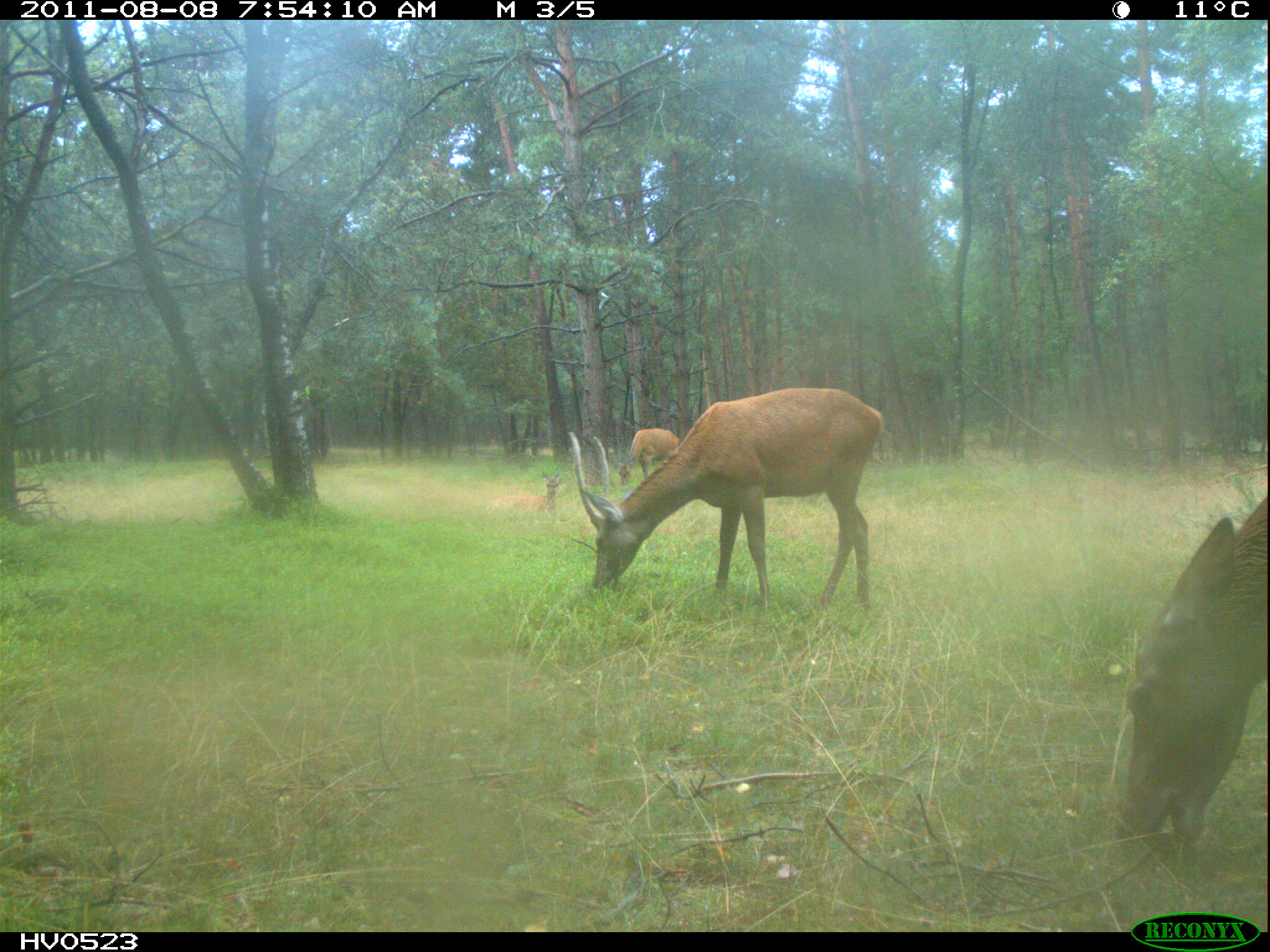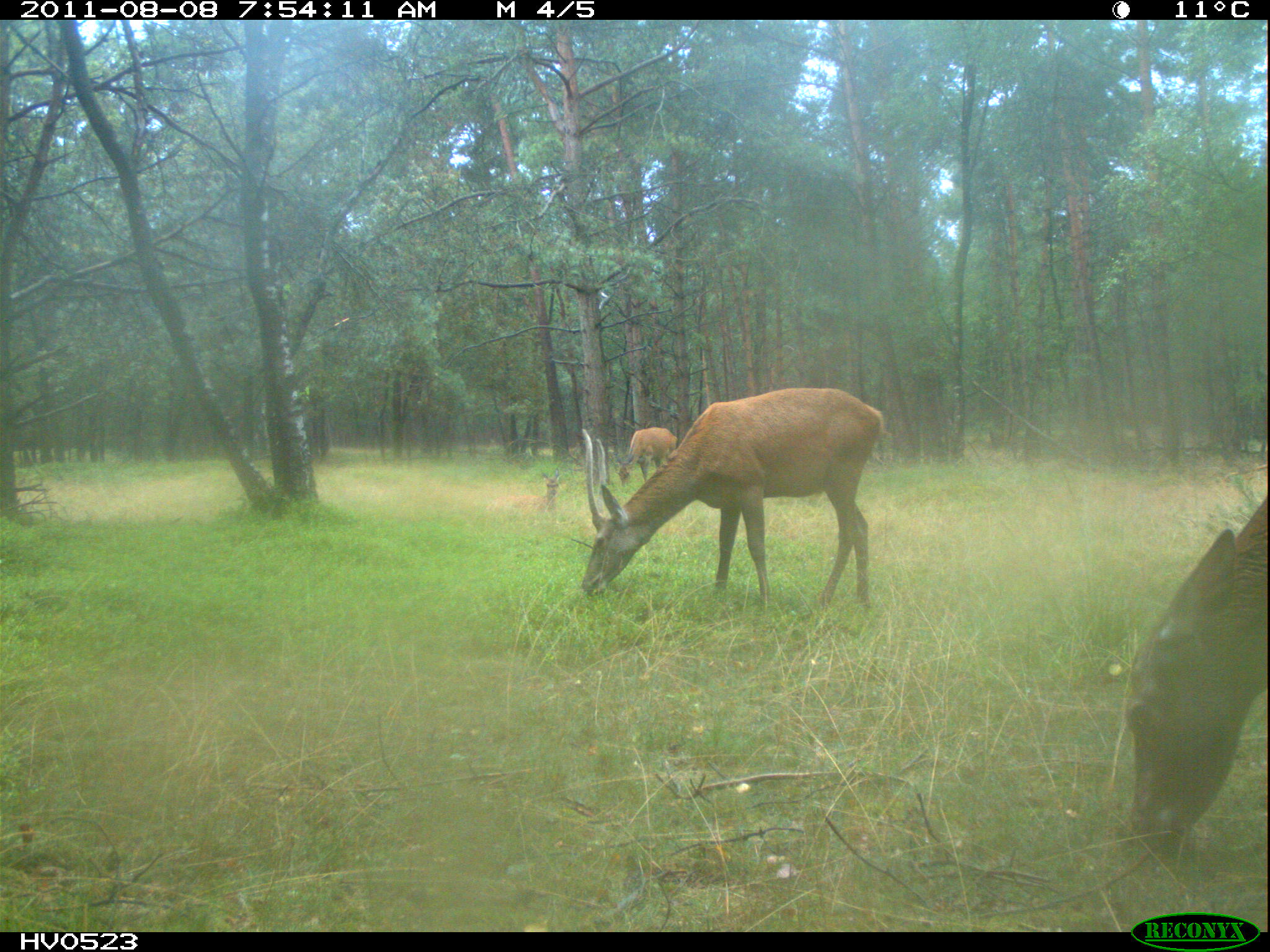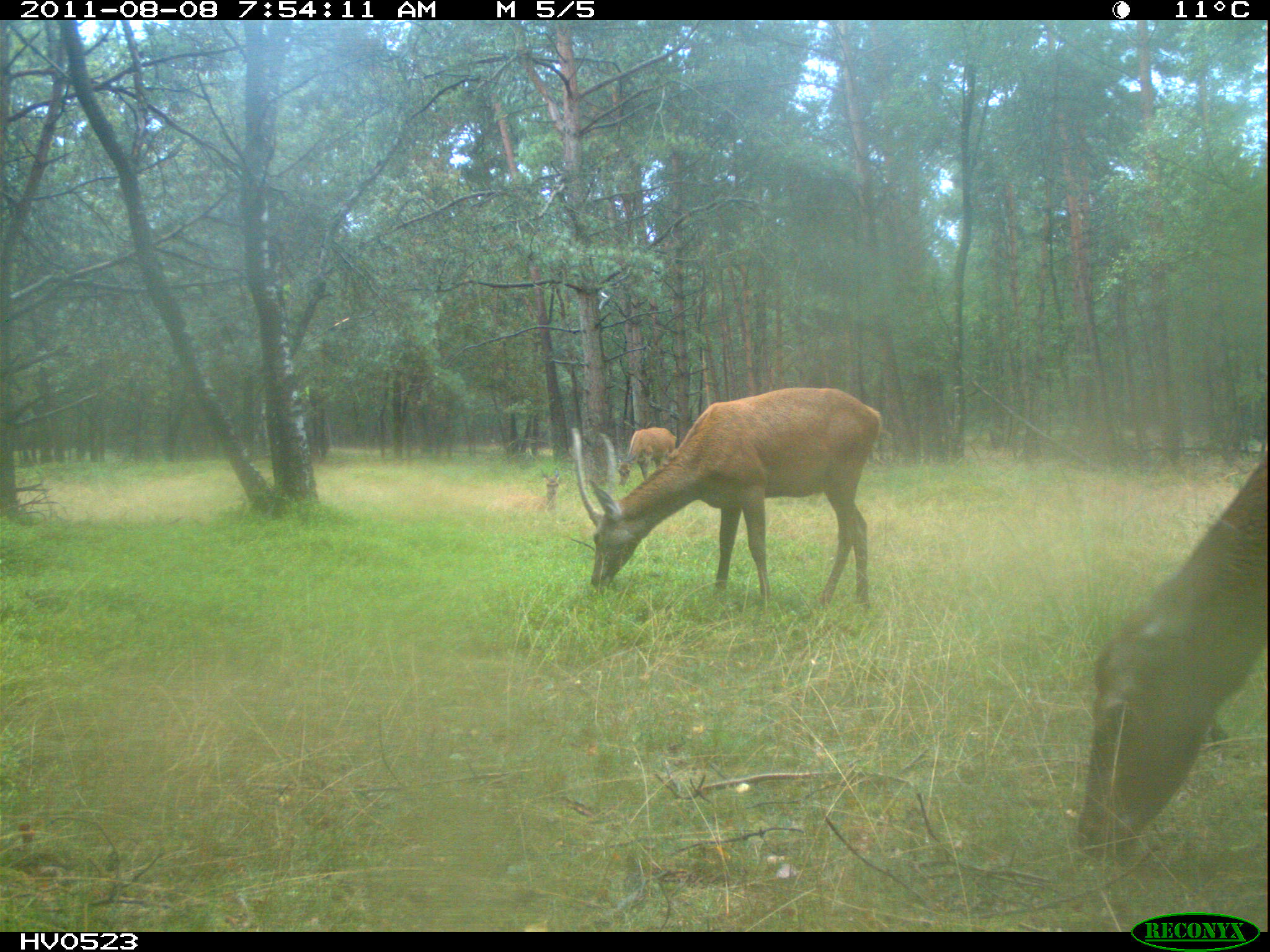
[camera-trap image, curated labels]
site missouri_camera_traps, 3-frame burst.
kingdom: Animalia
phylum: Chordata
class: Mammalia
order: Artiodactyla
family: Cervidae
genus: Cervus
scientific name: Cervus elaphus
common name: red deer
Red deer (Cervus elaphus). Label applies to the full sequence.